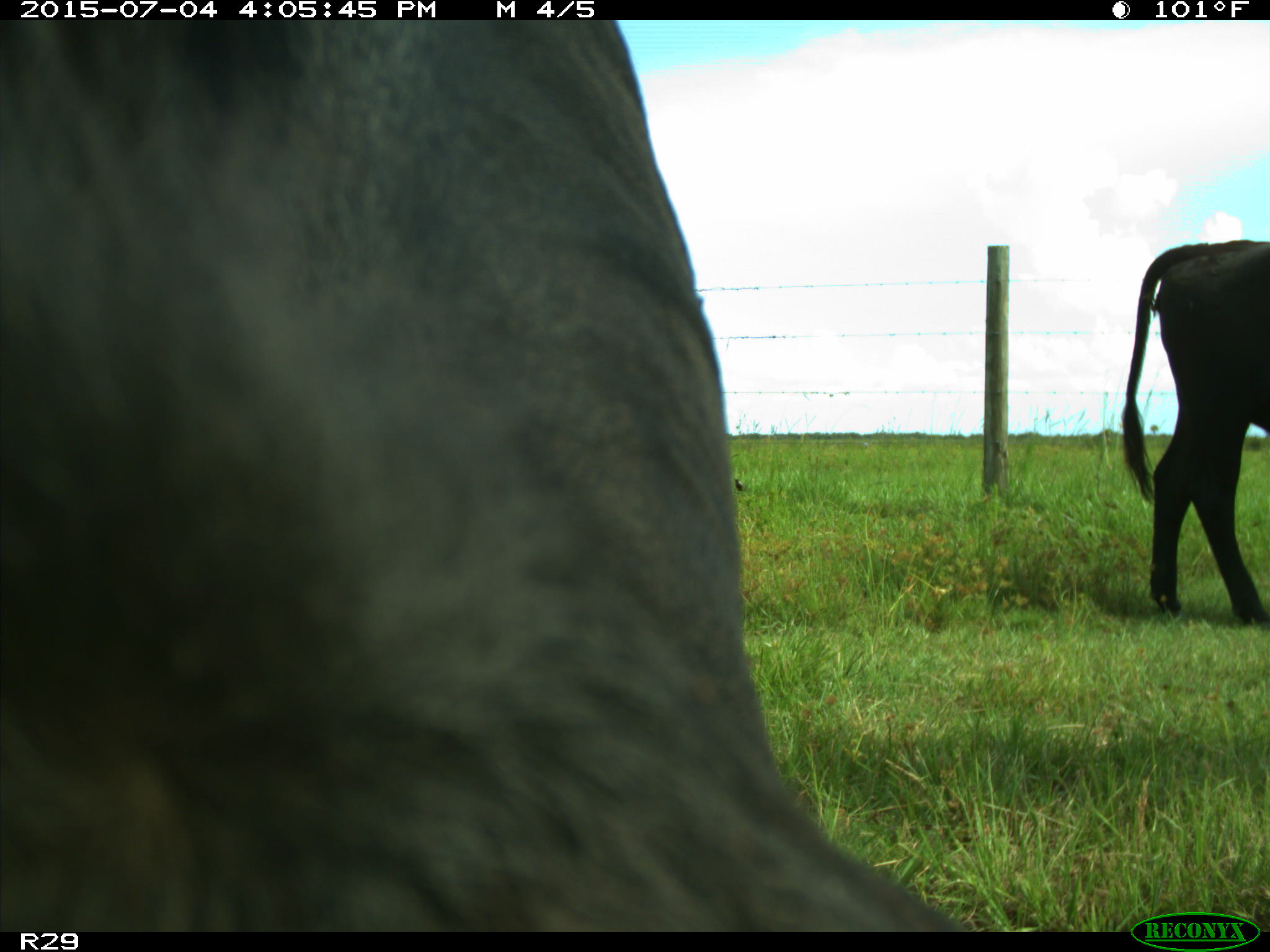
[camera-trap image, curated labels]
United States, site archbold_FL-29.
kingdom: Animalia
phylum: Chordata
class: Mammalia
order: Artiodactyla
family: Bovidae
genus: Bos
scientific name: Bos taurus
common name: domestic cow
Bos taurus (domestic cow).